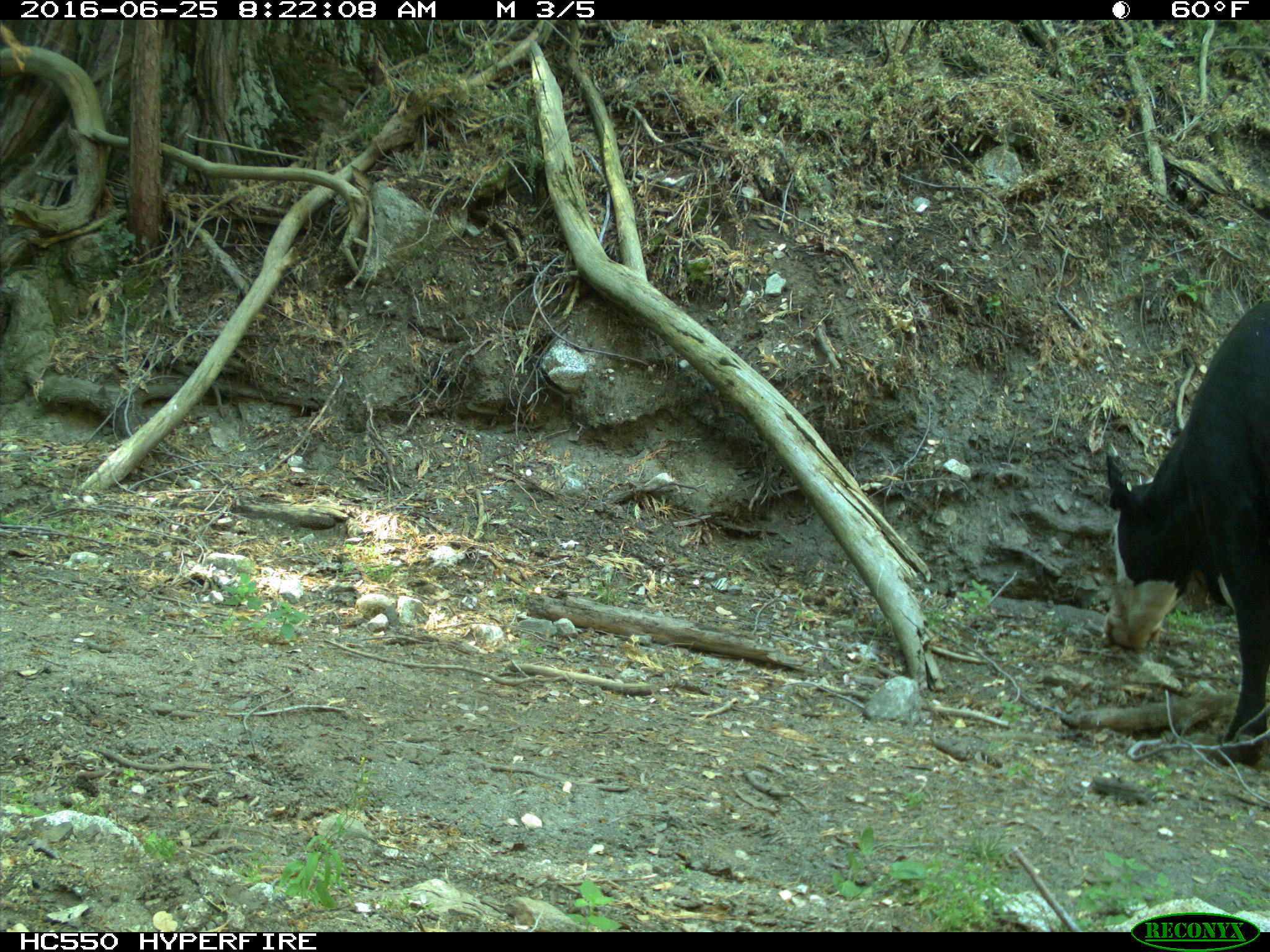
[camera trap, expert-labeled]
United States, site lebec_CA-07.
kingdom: Animalia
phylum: Chordata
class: Mammalia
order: Artiodactyla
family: Bovidae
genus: Bos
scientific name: Bos taurus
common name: domestic cow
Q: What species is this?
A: Bos taurus (domestic cow).